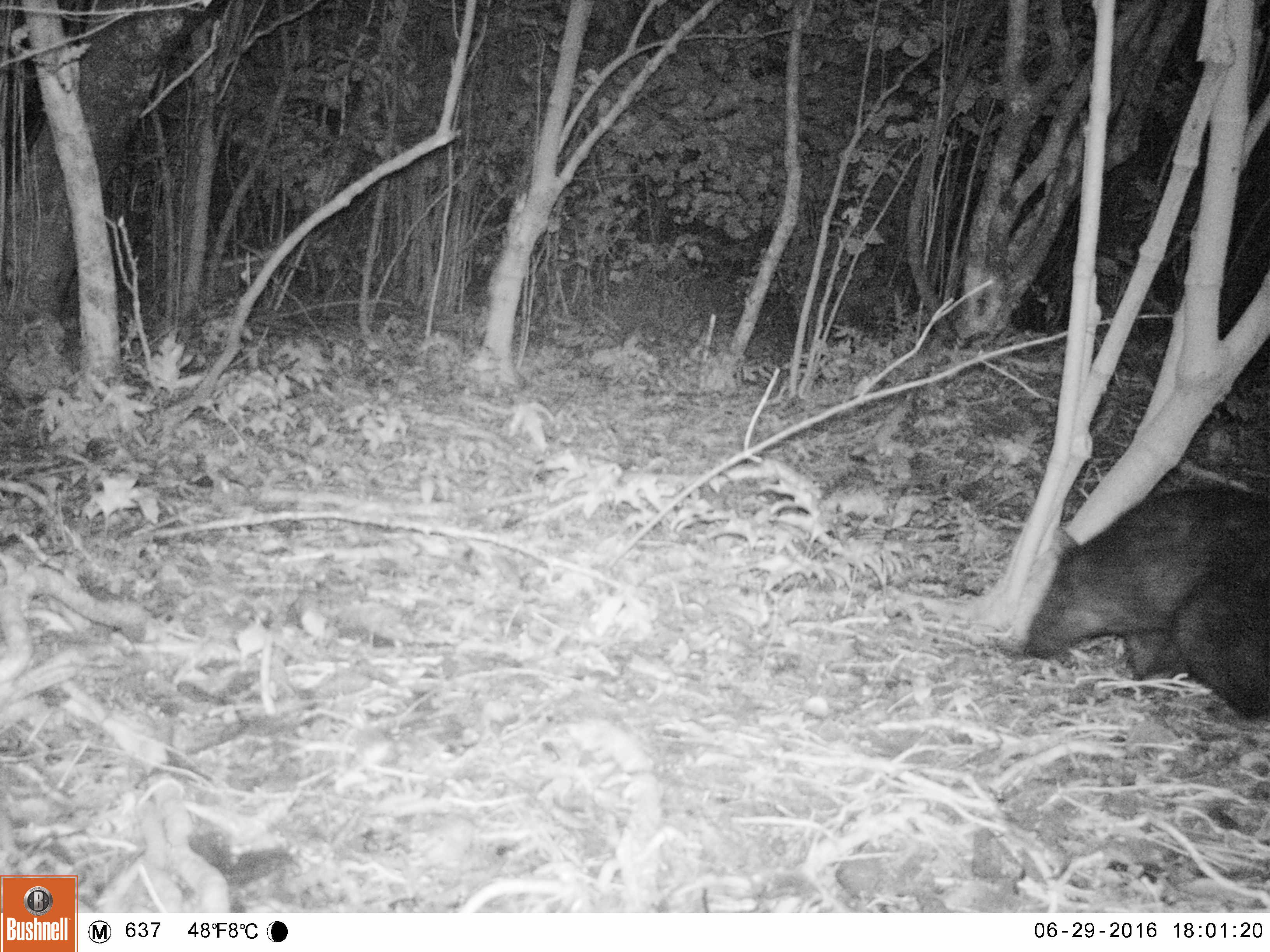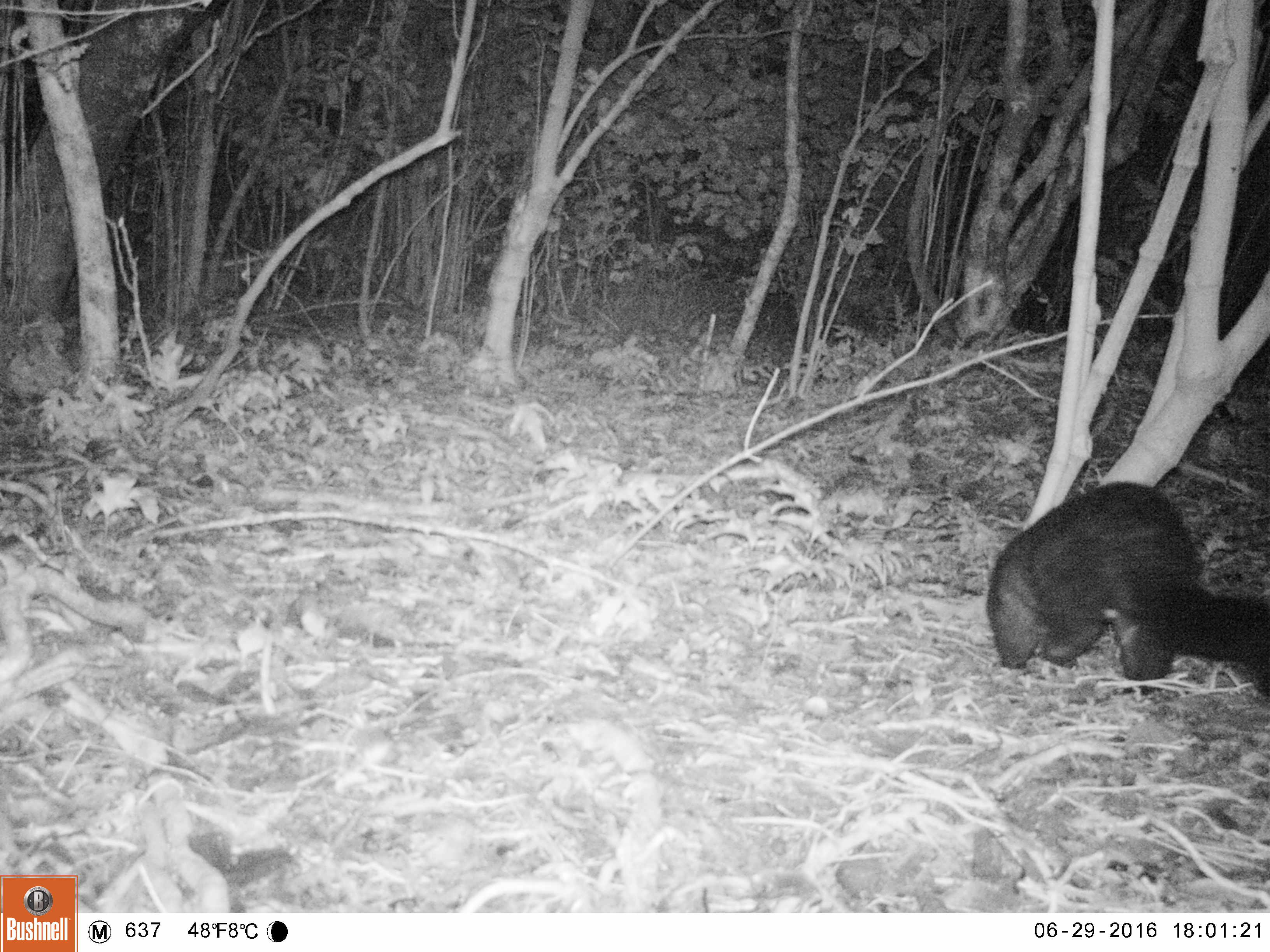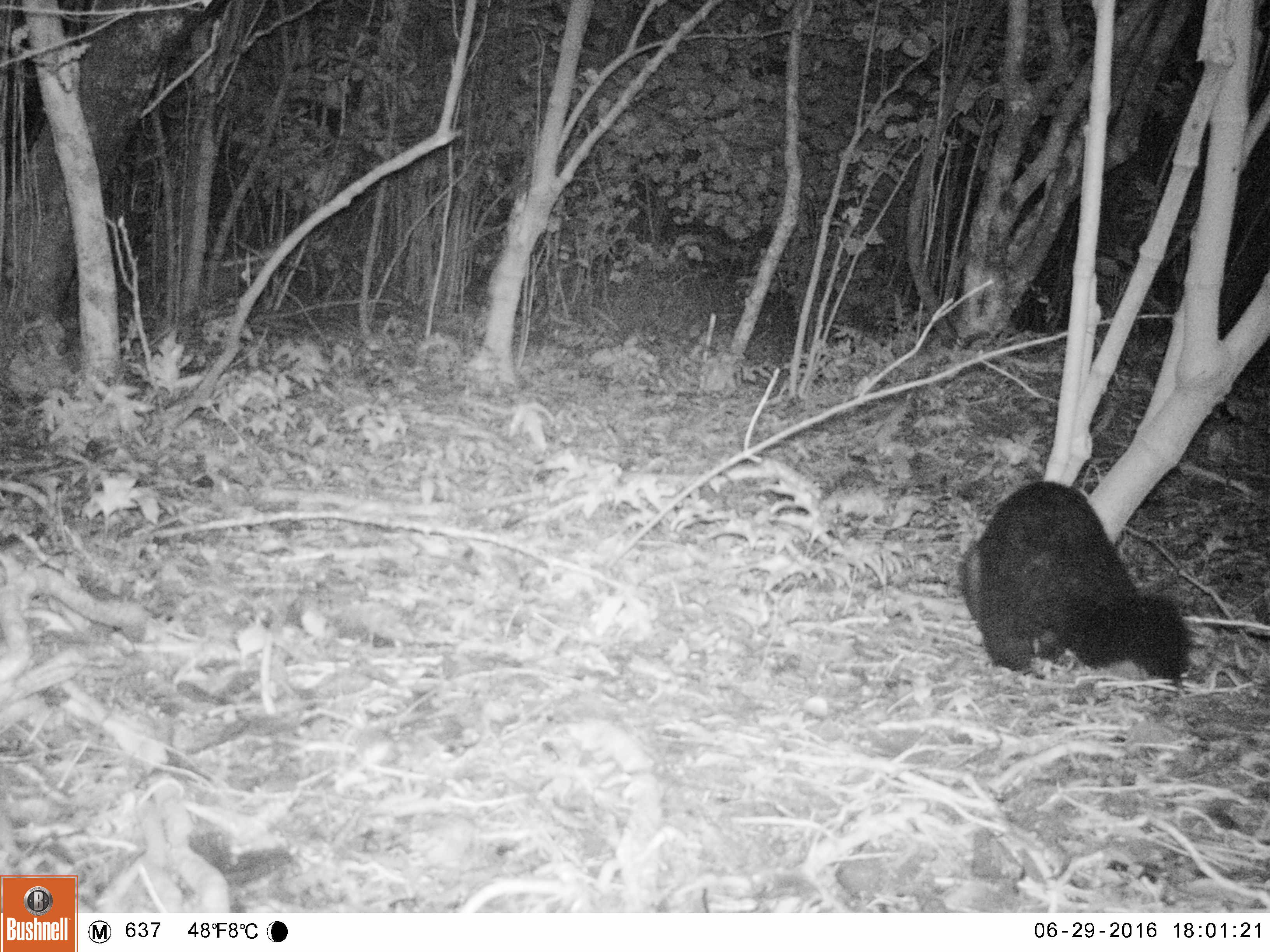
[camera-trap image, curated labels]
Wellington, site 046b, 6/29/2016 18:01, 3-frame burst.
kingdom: Animalia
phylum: Chordata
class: Mammalia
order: Didelphimorphia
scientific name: Didelphimorphia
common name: possum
Possum (Didelphimorphia).